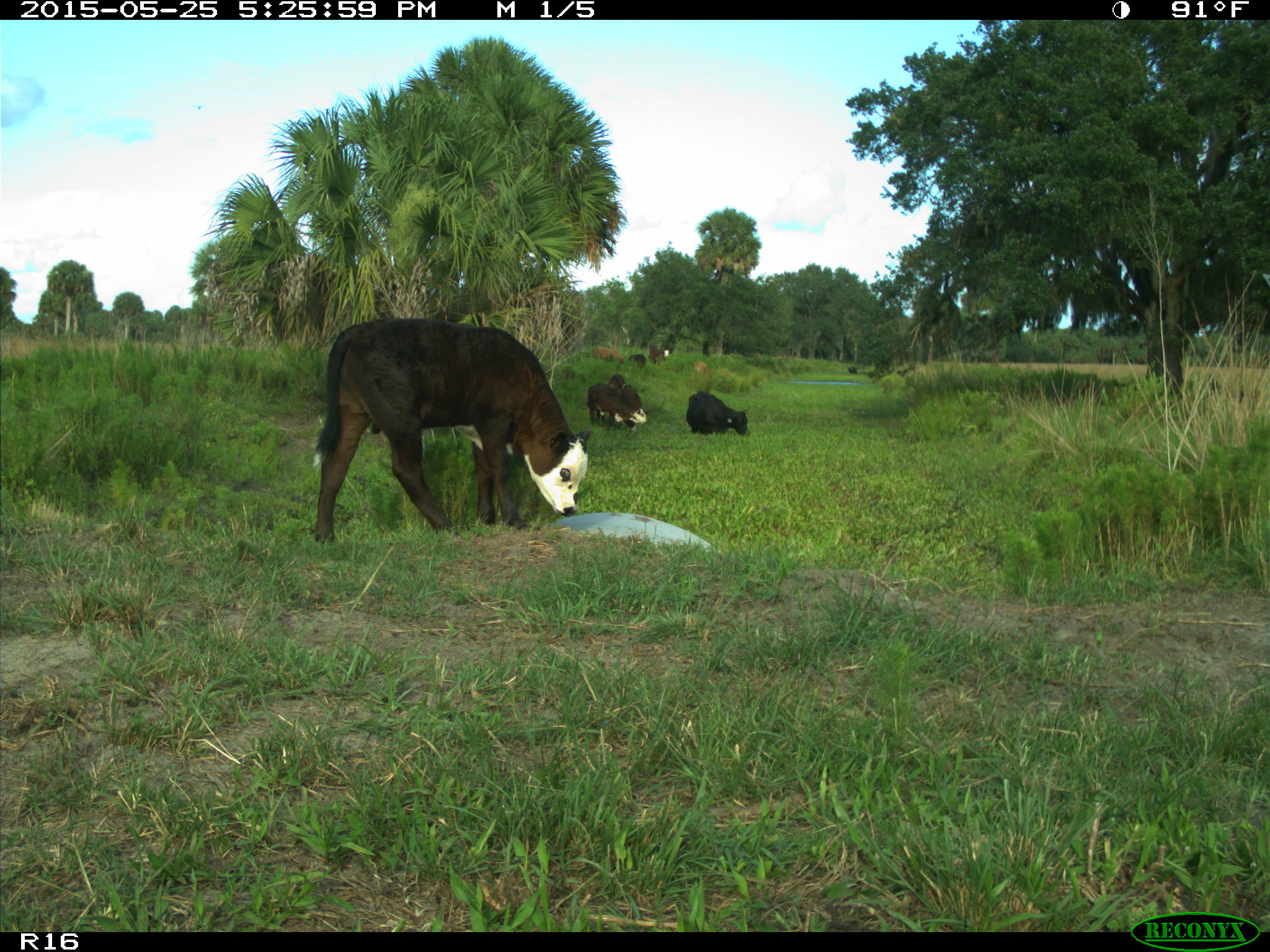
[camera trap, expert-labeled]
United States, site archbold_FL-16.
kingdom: Animalia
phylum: Chordata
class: Mammalia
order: Artiodactyla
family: Bovidae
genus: Bos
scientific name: Bos taurus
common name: domestic cow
Bos taurus (domestic cow).